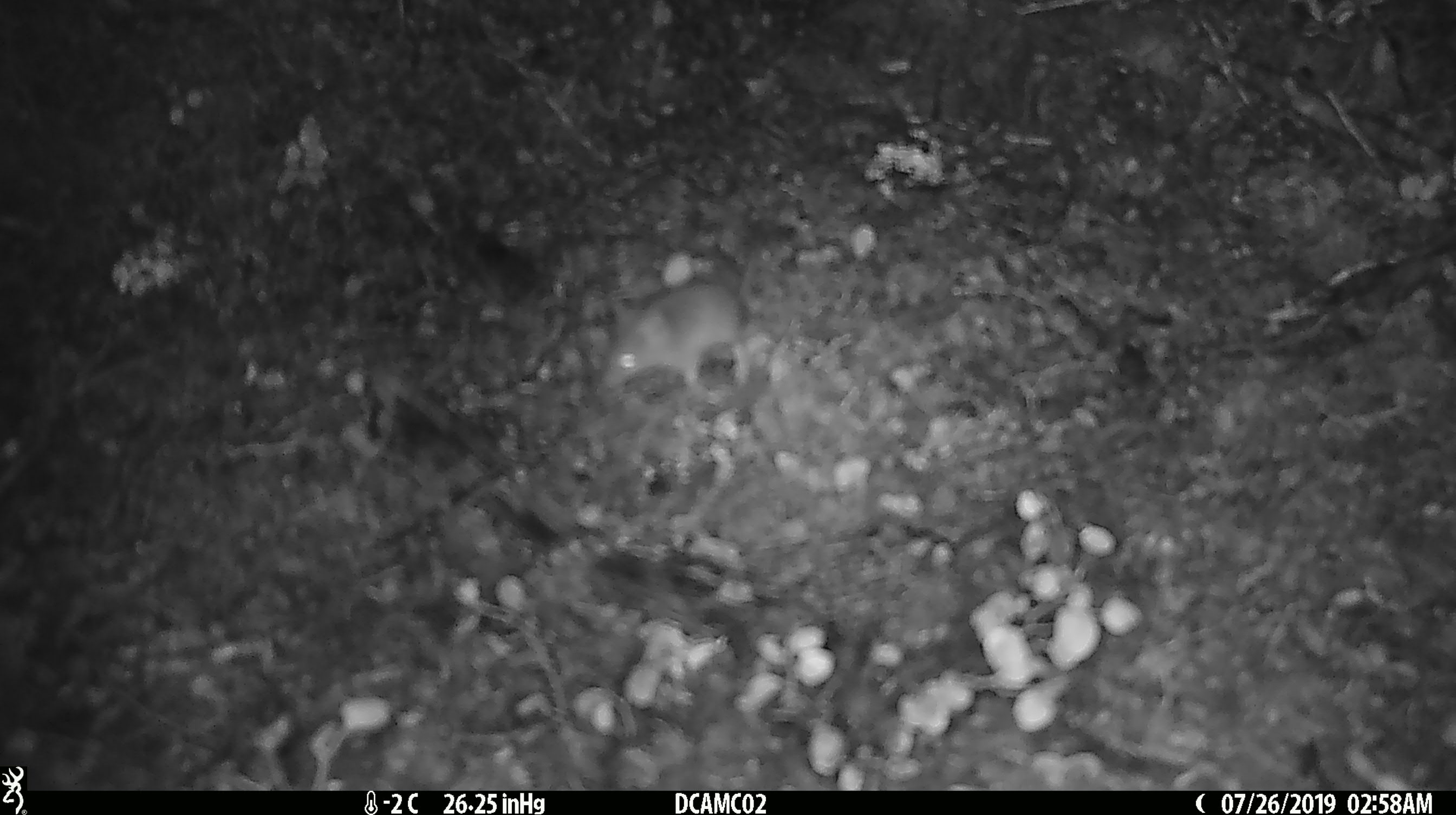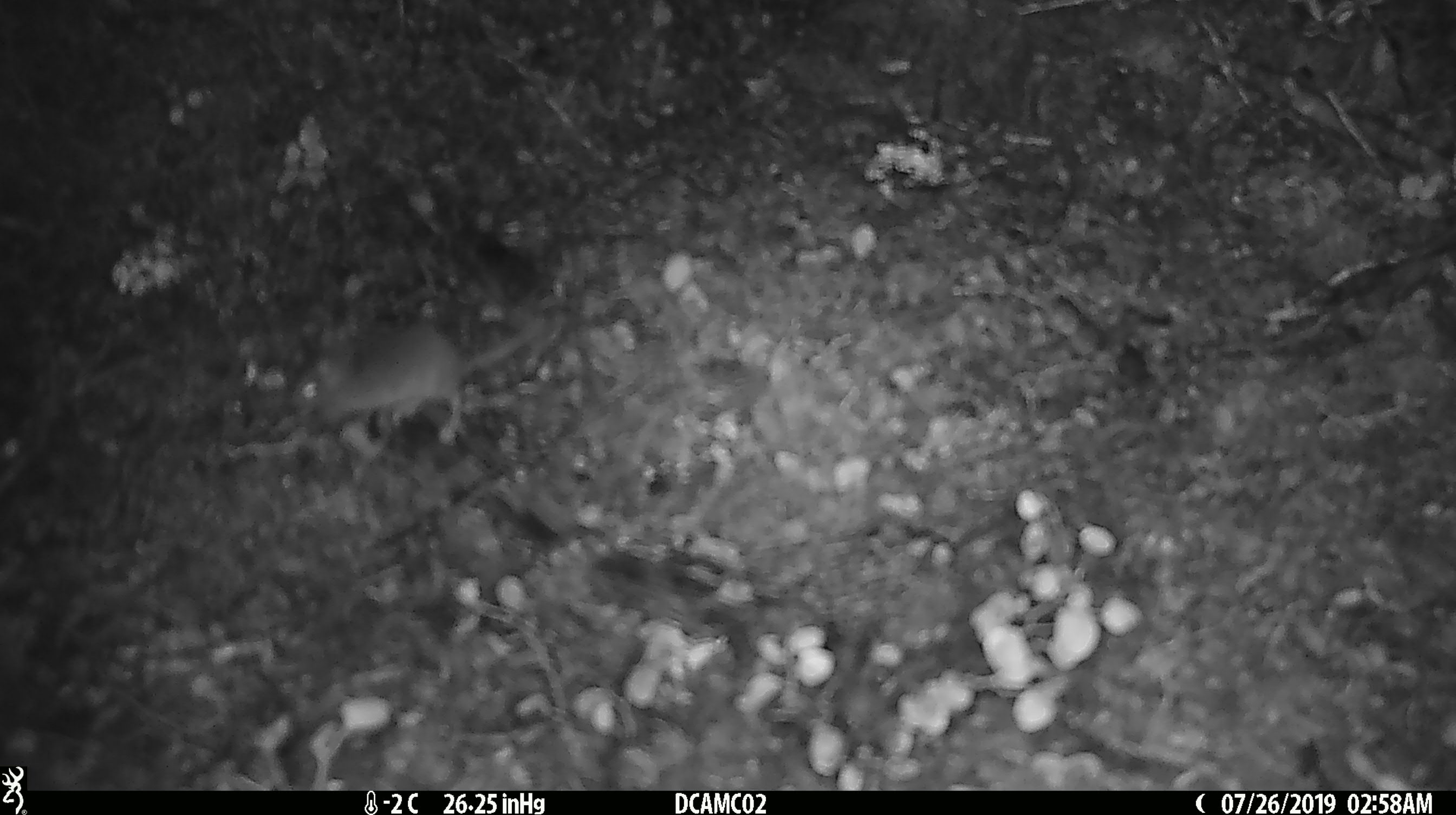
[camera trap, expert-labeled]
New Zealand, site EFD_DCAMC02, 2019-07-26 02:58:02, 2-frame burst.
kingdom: Animalia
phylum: Chordata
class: Mammalia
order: Rodentia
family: Muridae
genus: Mus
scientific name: Mus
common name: mouse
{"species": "mouse (Mus)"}